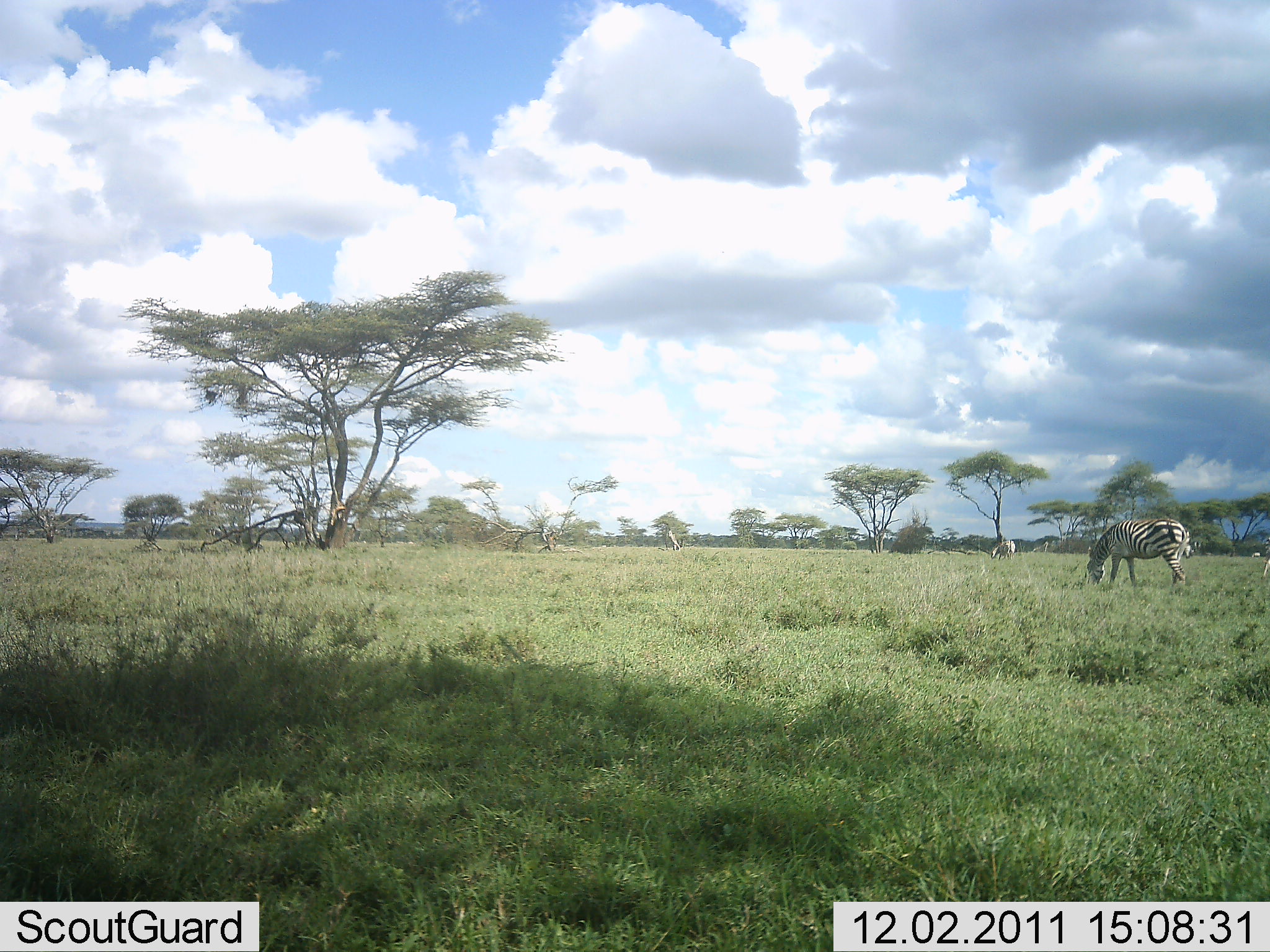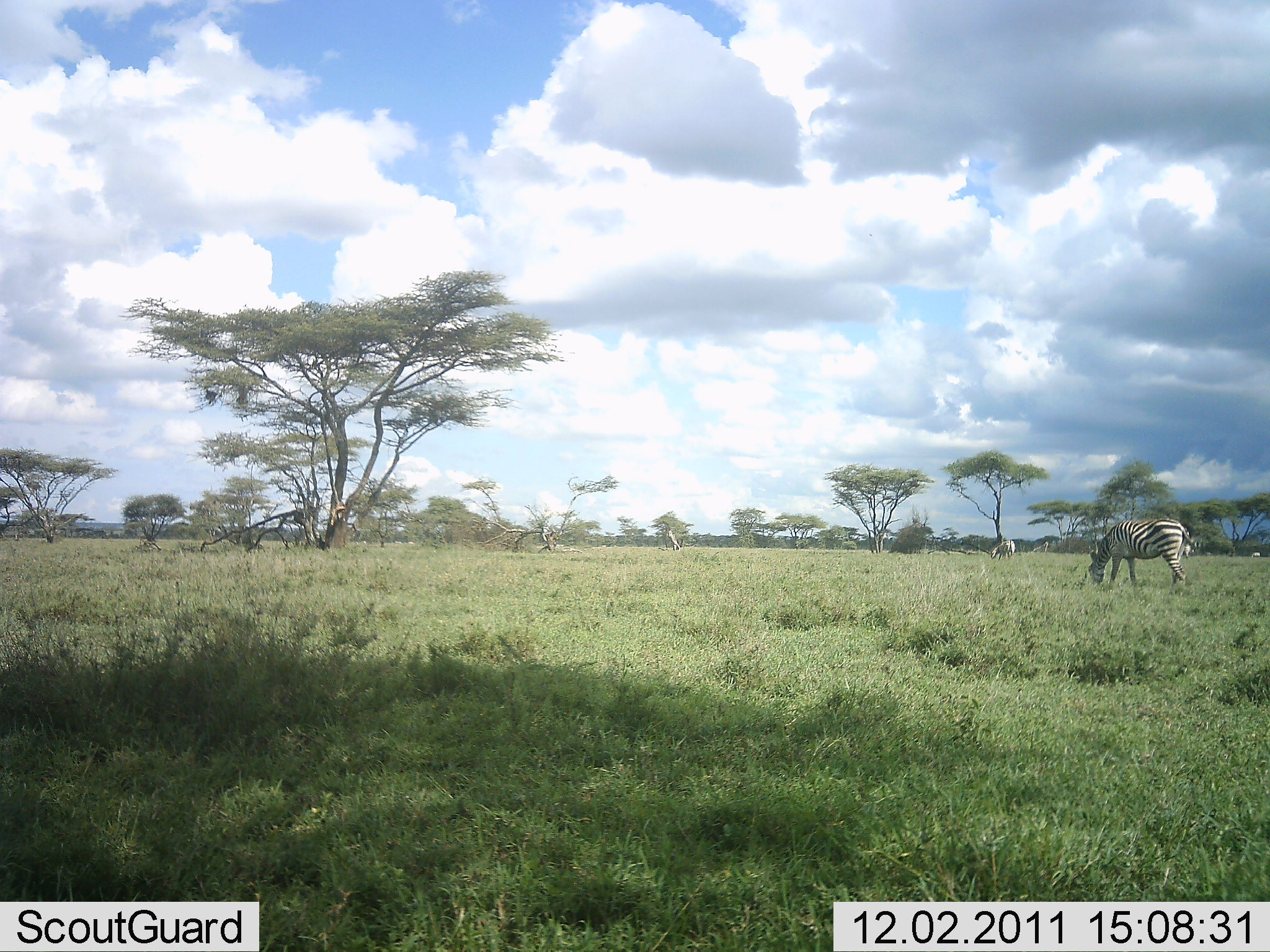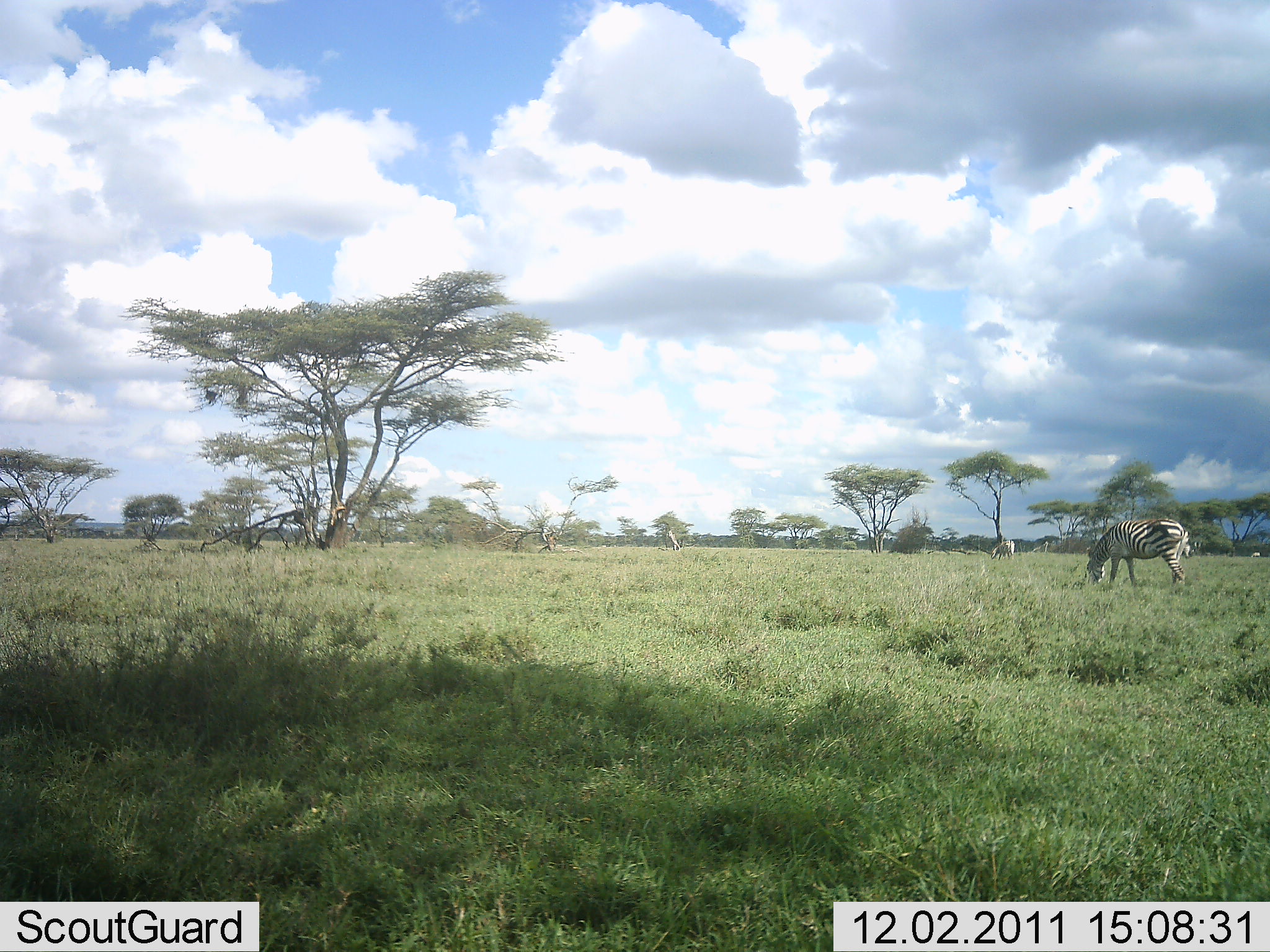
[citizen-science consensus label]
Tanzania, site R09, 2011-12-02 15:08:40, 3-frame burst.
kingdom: Animalia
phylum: Chordata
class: Mammalia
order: Perissodactyla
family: Equidae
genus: Equus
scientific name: Equus quagga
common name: plains zebra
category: zebra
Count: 2.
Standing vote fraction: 54%.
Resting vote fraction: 0%.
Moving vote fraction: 8%.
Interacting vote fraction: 0%.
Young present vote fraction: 0%.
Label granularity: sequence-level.